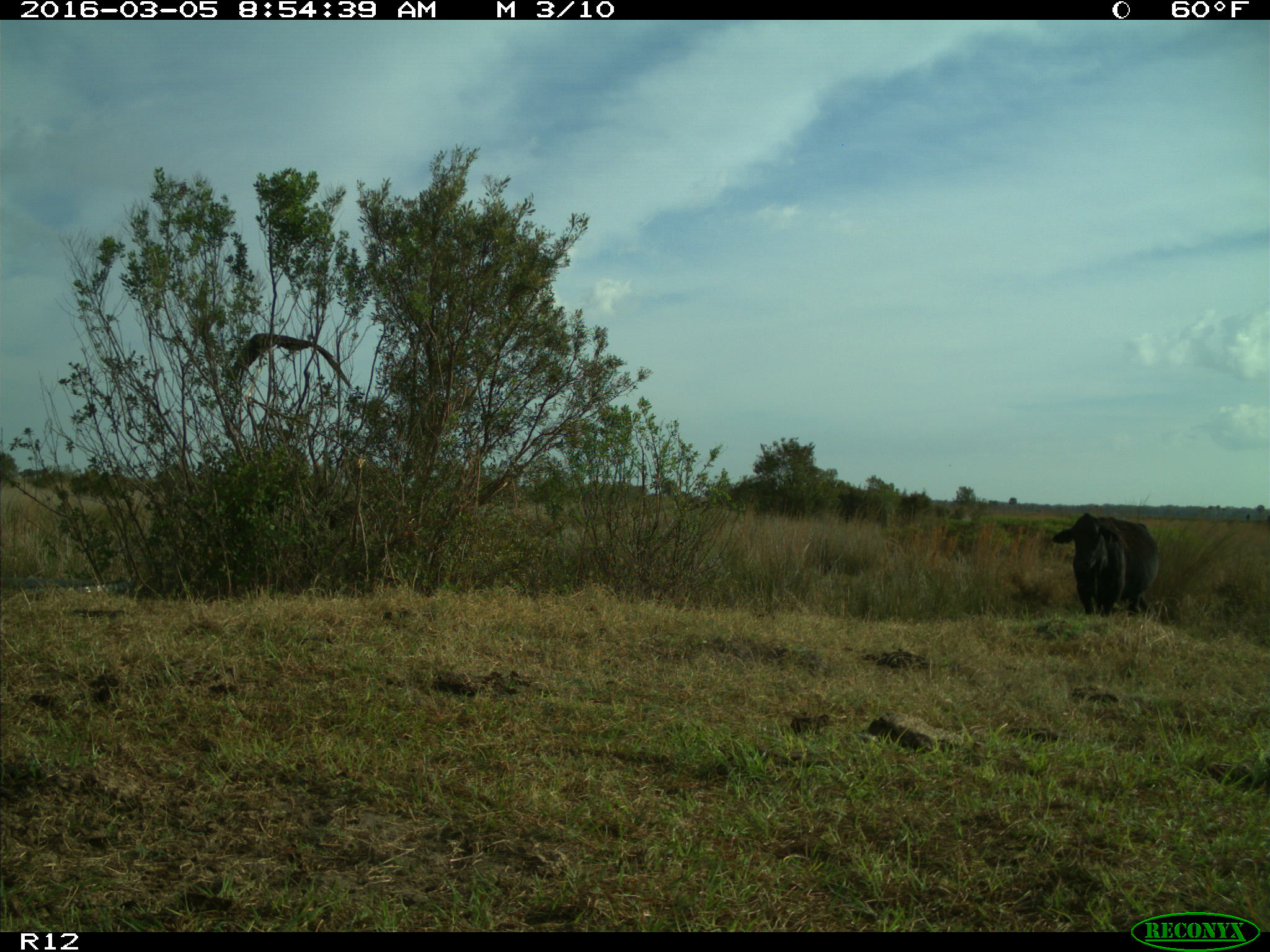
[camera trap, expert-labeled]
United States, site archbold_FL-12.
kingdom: Animalia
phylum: Chordata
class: Mammalia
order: Artiodactyla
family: Bovidae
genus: Bos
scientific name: Bos taurus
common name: domestic cow